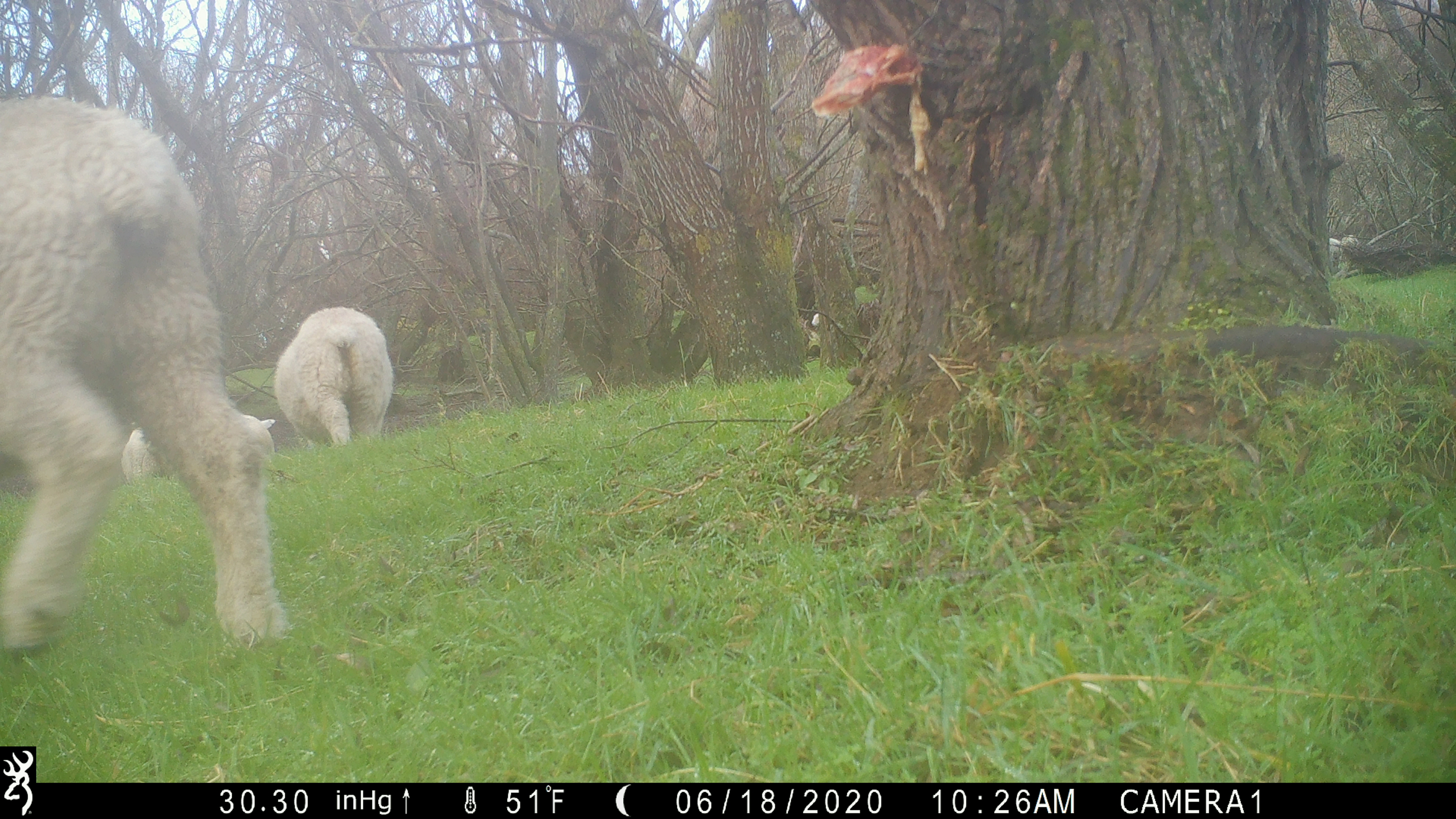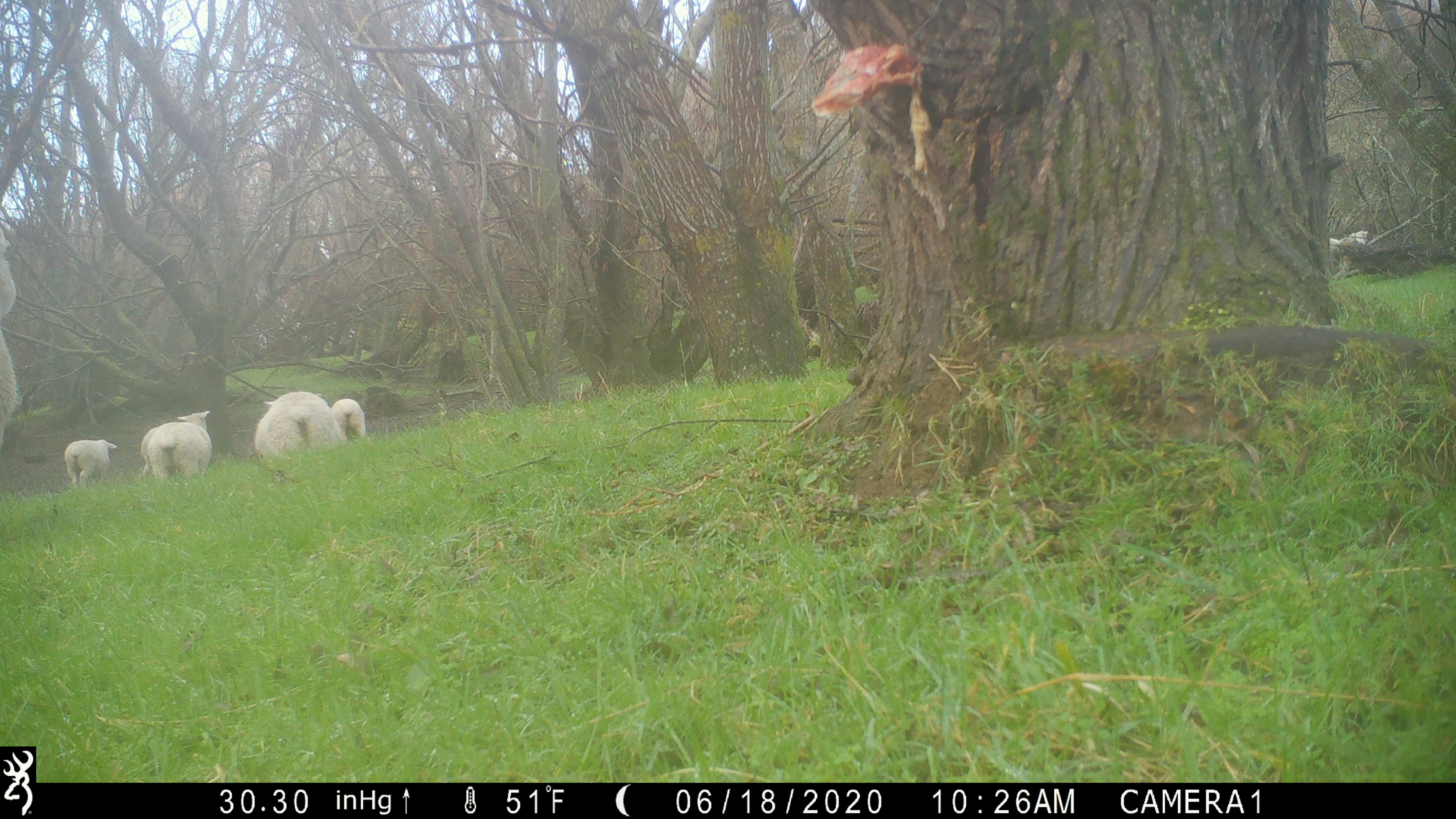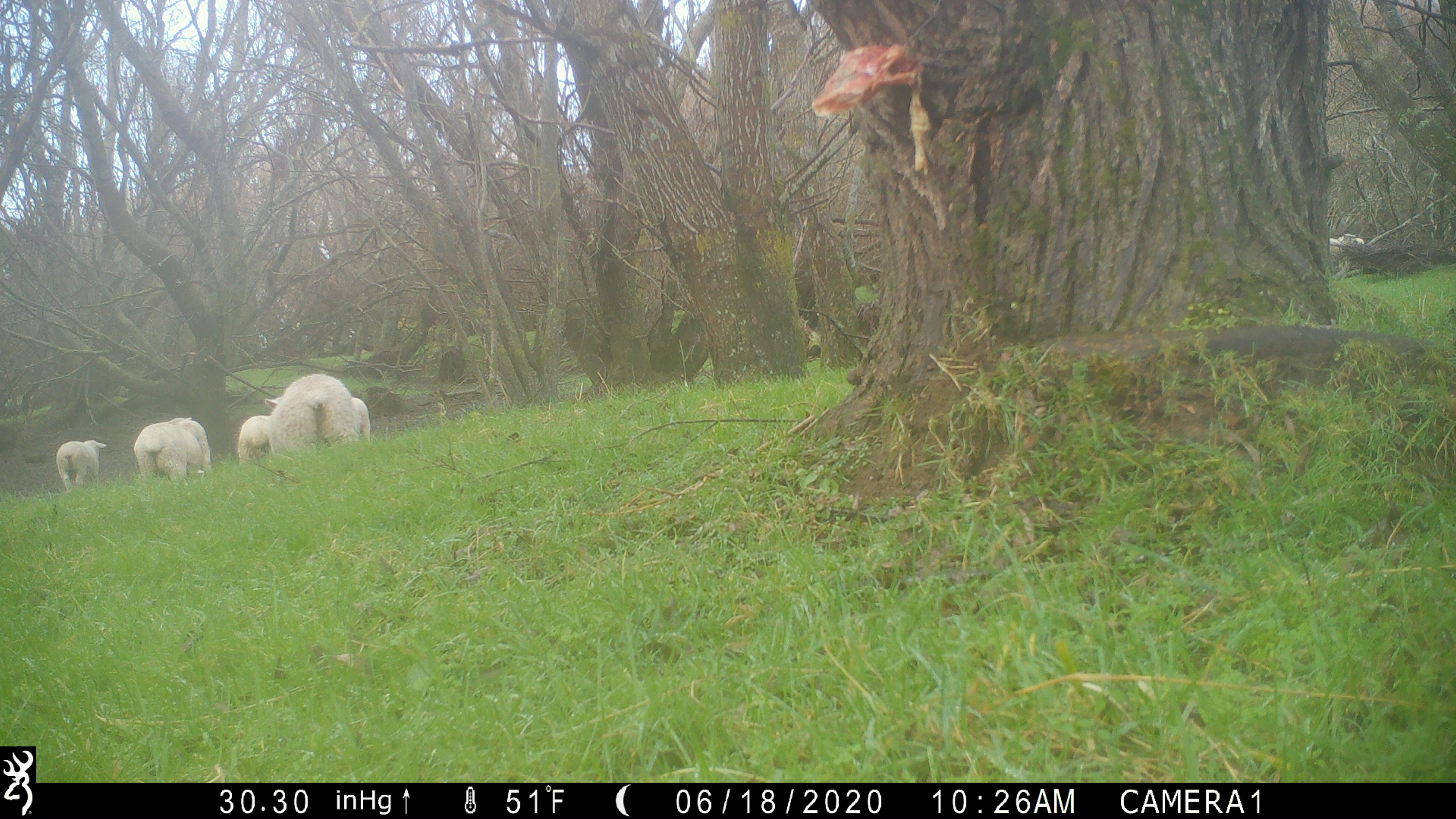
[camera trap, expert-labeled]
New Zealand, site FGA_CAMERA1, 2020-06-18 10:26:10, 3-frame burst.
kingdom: Animalia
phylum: Chordata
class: Mammalia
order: Artiodactyla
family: Bovidae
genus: Ovis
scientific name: Ovis aries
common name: domestic sheep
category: sheep